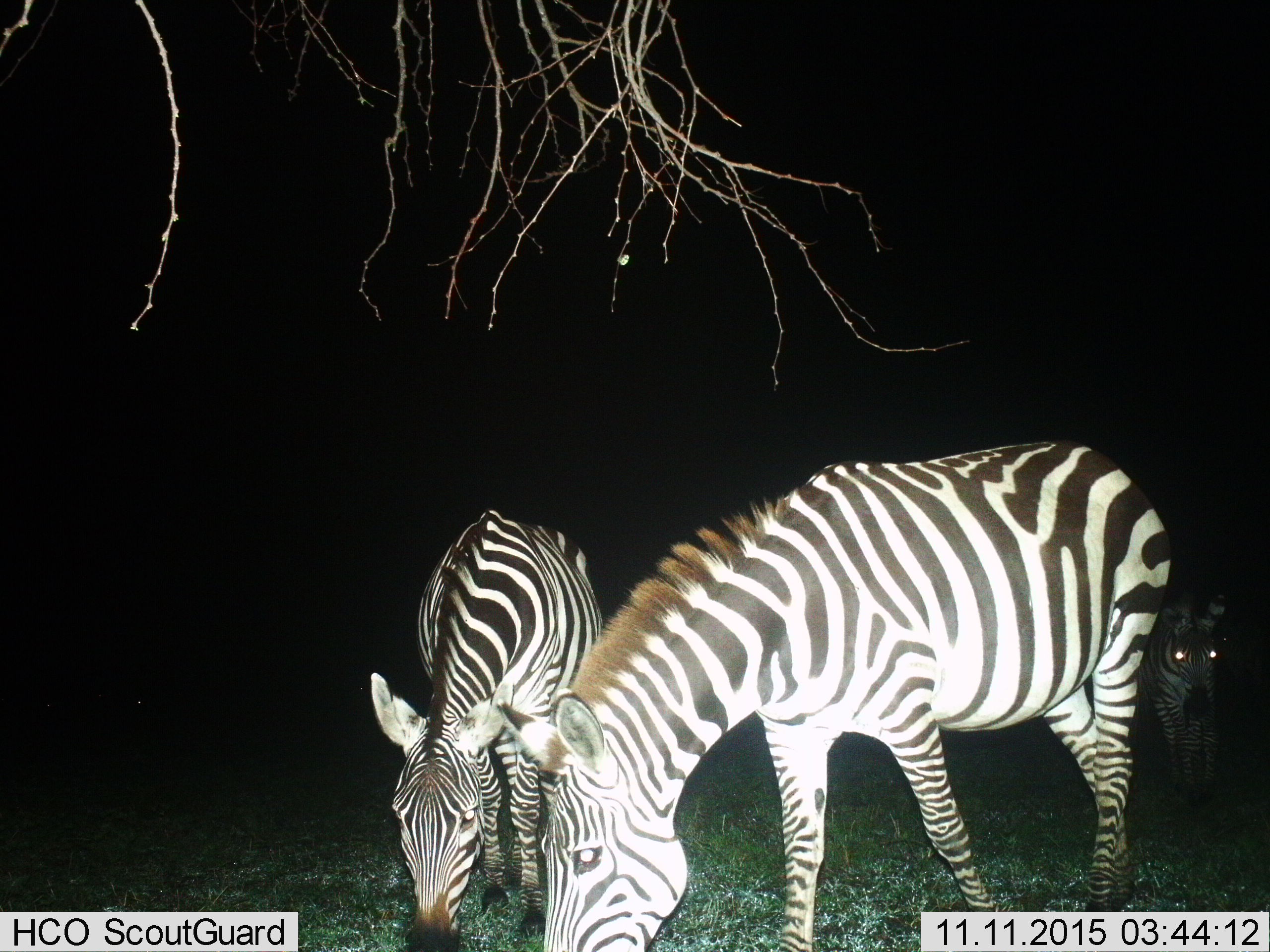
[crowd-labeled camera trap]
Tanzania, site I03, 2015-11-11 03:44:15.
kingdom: Animalia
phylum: Chordata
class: Mammalia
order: Perissodactyla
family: Equidae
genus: Equus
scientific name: Equus quagga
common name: plains zebra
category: zebra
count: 3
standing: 30%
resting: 0%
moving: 10%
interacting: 0%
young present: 0%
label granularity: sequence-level